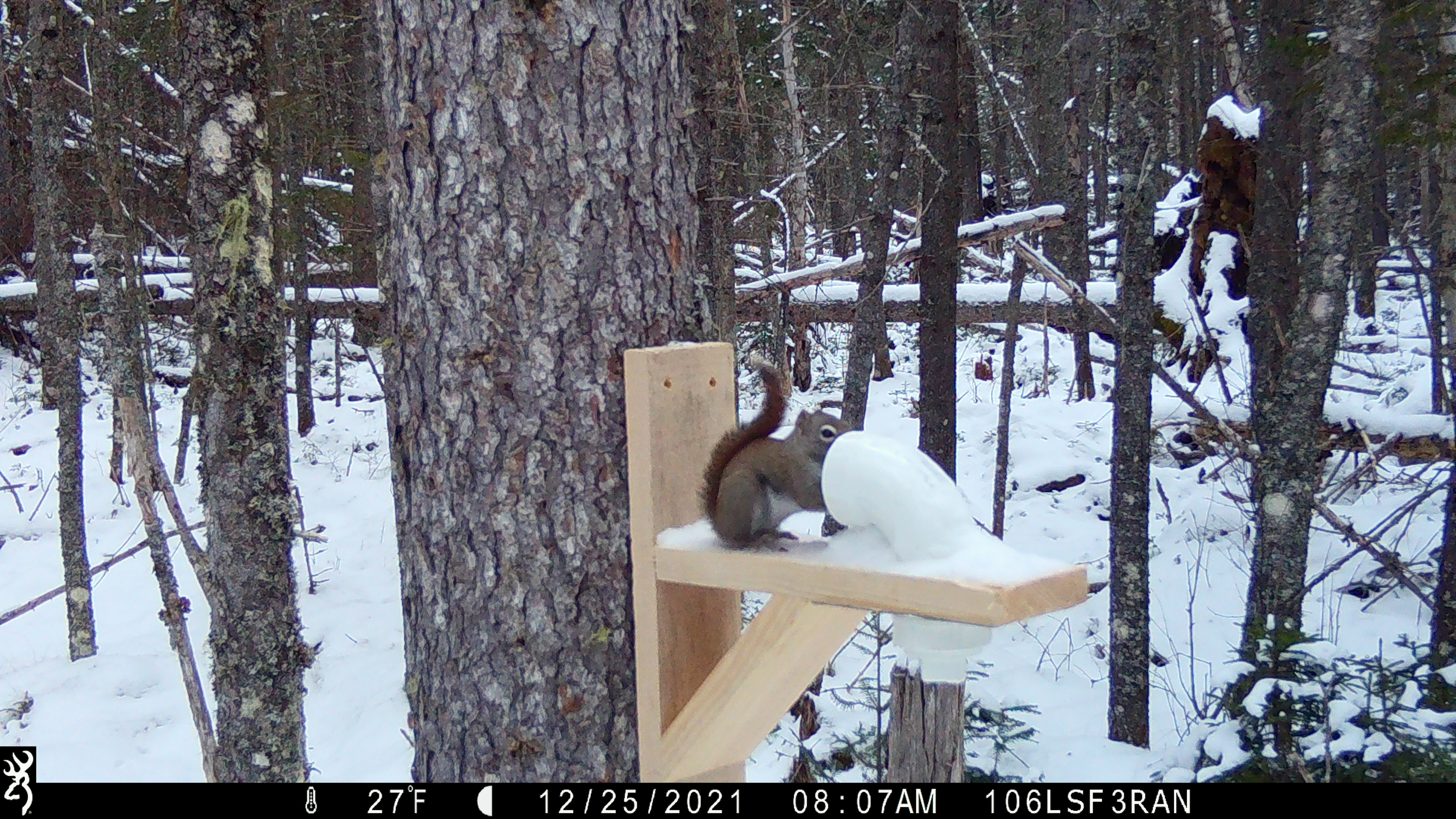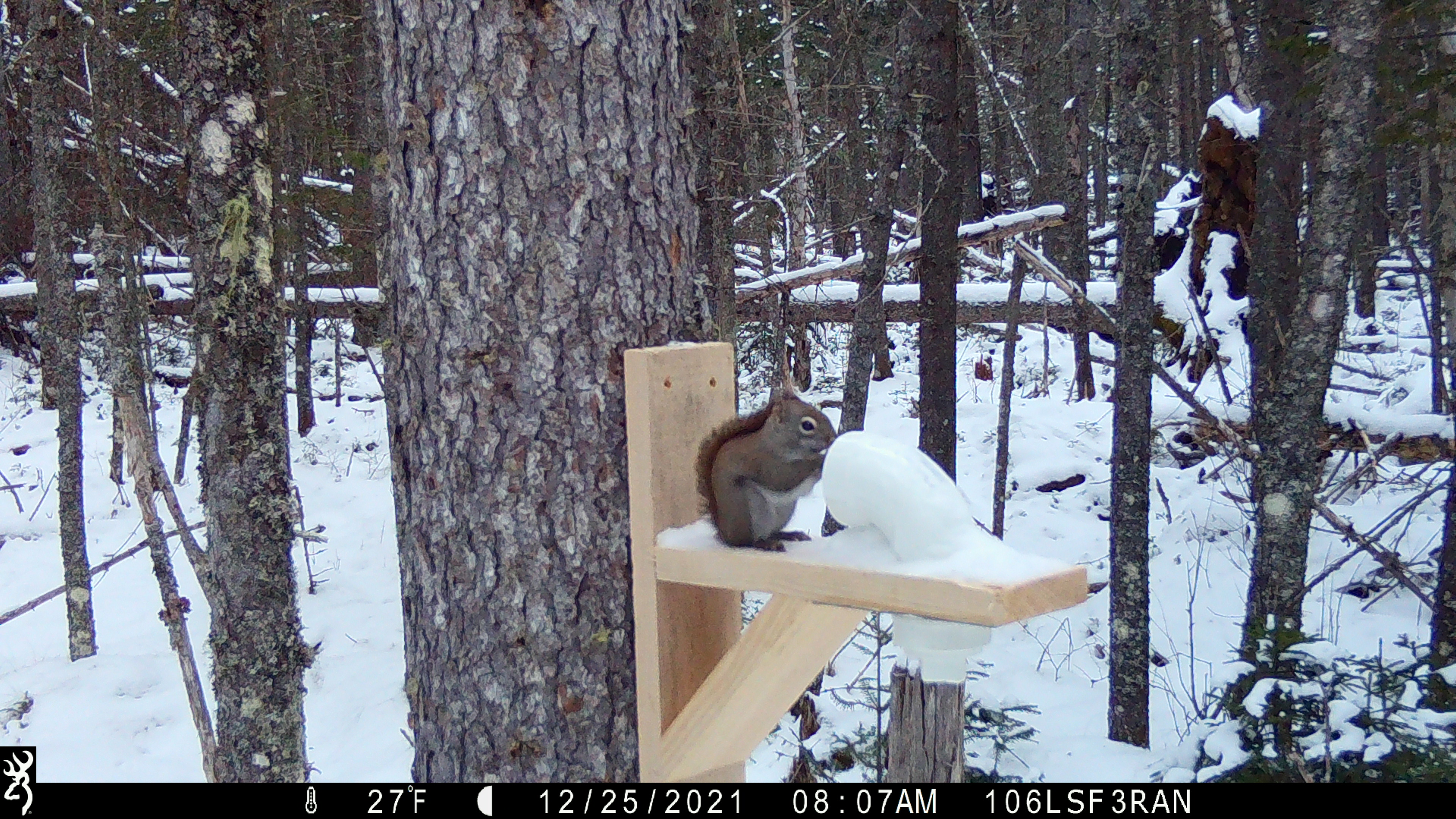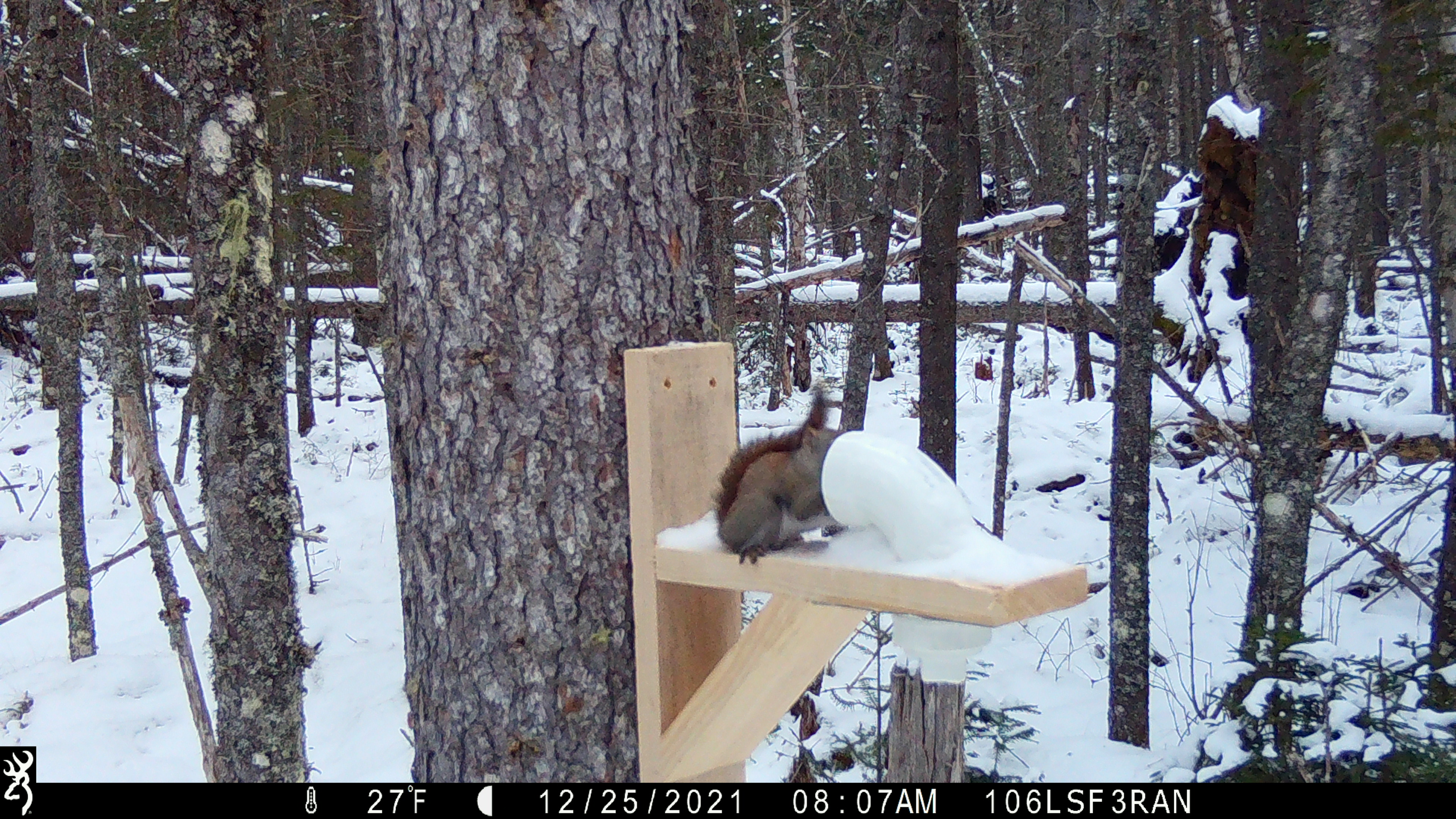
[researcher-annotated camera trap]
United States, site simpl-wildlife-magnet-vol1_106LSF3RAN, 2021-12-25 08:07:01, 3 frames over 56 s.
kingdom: Animalia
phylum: Chordata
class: Mammalia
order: Rodentia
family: Sciuridae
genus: Tamiasciurus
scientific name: Tamiasciurus hudsonicus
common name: red squirrel